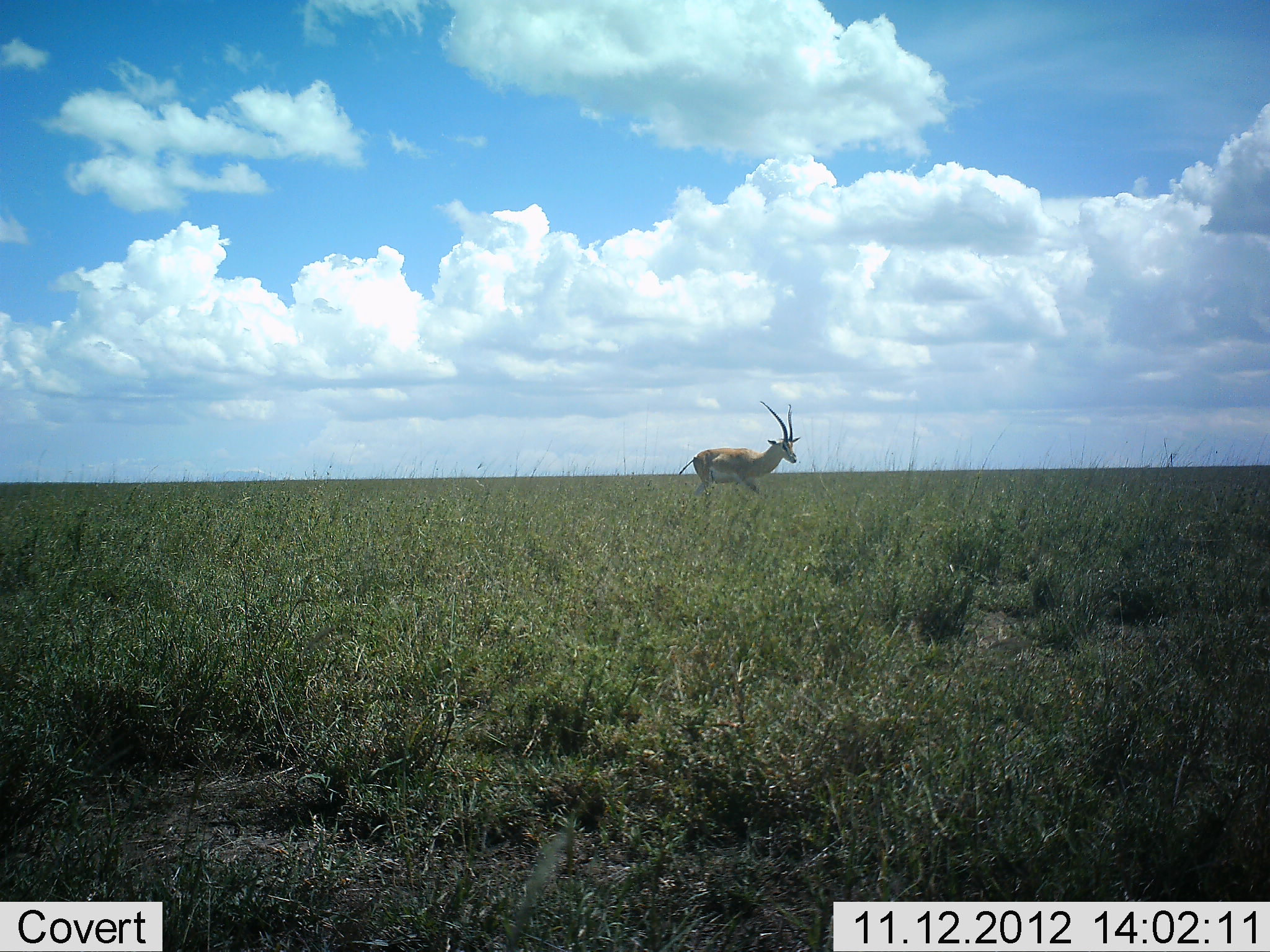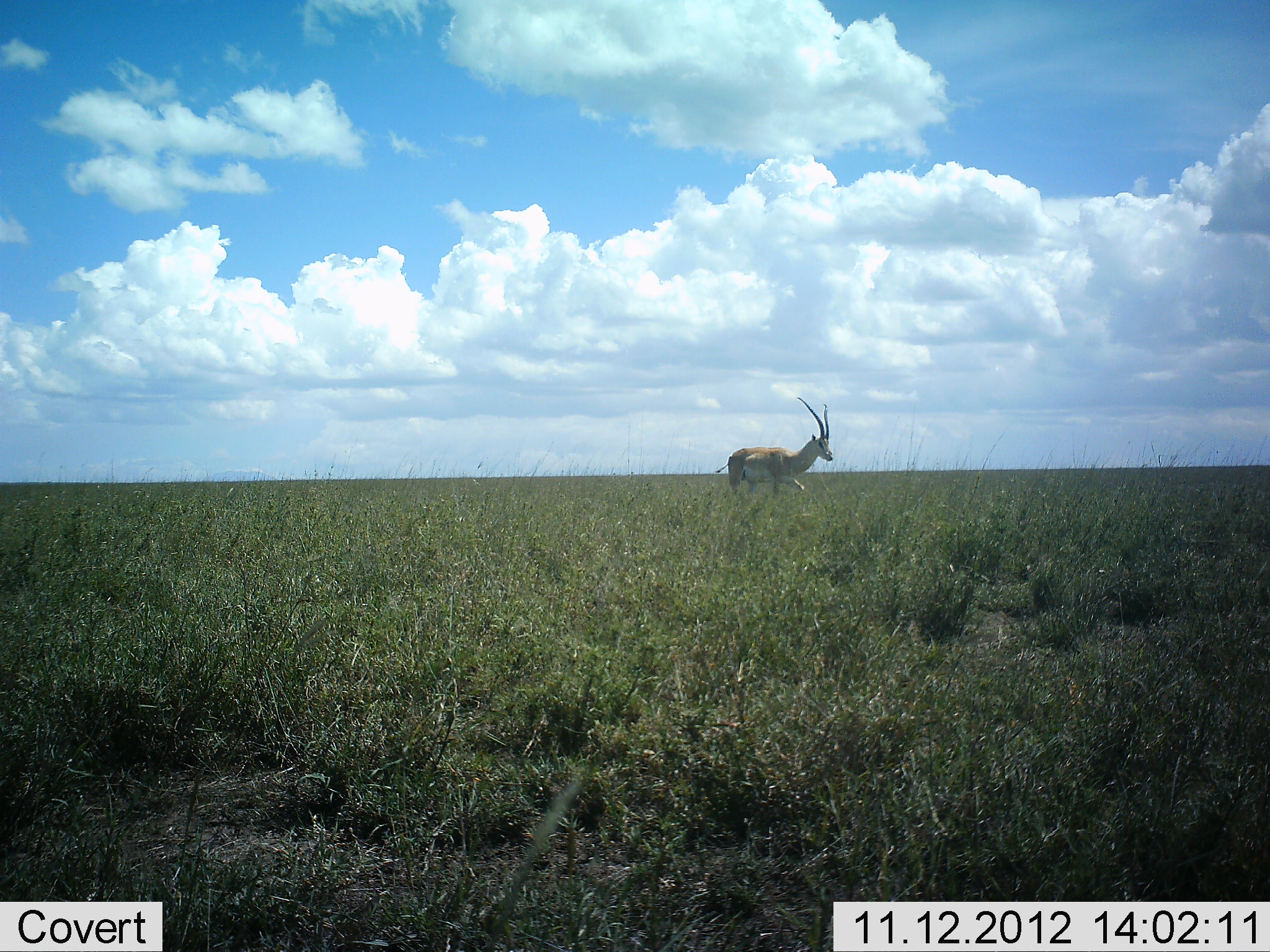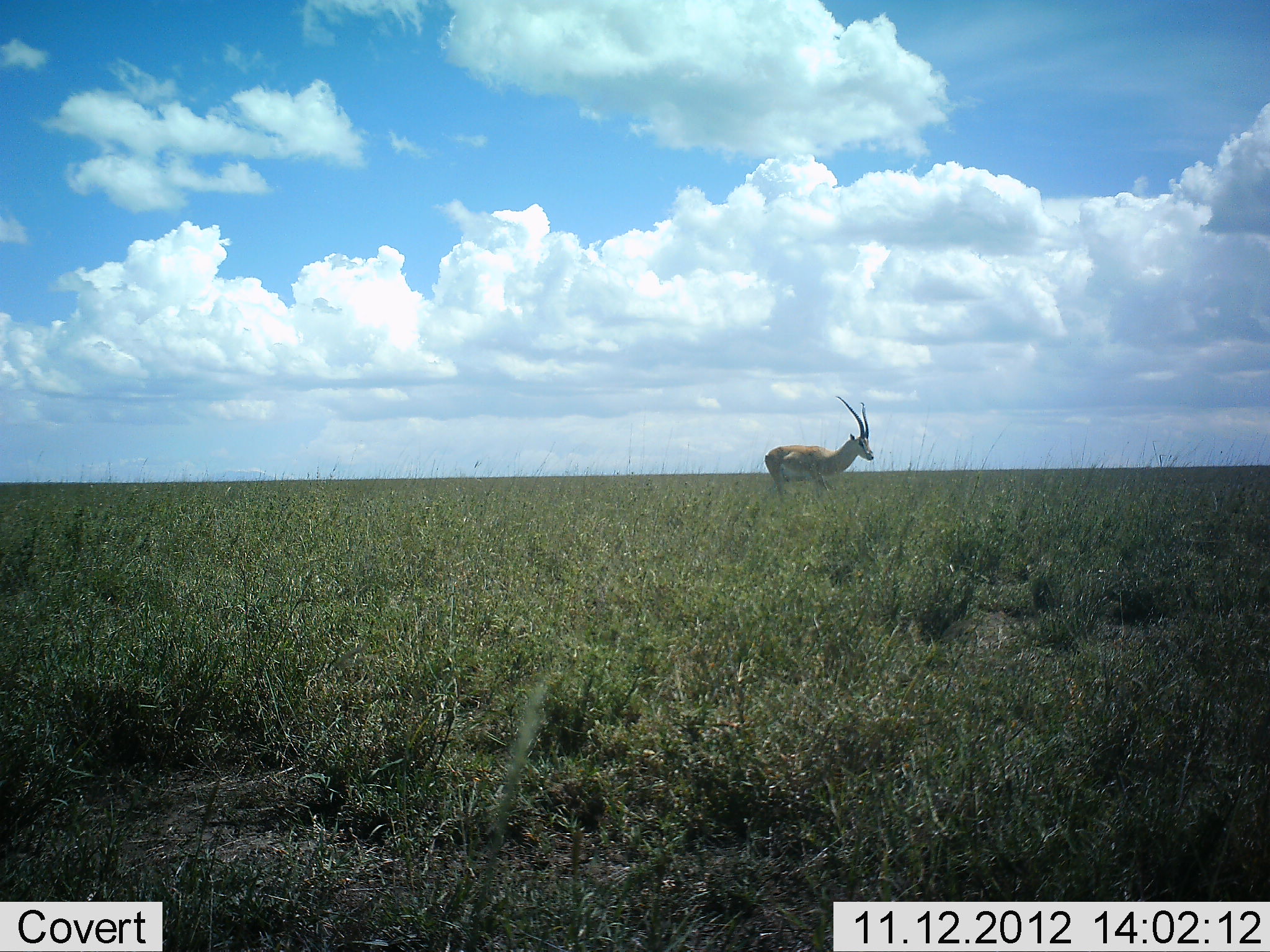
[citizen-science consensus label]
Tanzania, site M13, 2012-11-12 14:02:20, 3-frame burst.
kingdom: Animalia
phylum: Chordata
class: Mammalia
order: Artiodactyla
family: Bovidae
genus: Nanger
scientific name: Nanger granti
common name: grant's gazelle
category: gazellegrants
Gazellegrants (grant's gazelle) (Nanger granti), count 1. Behavior (volunteer vote fractions): standing 0%, resting 0%, moving 100%, interacting 0%. Young present (vote fraction): 0%. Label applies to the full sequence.